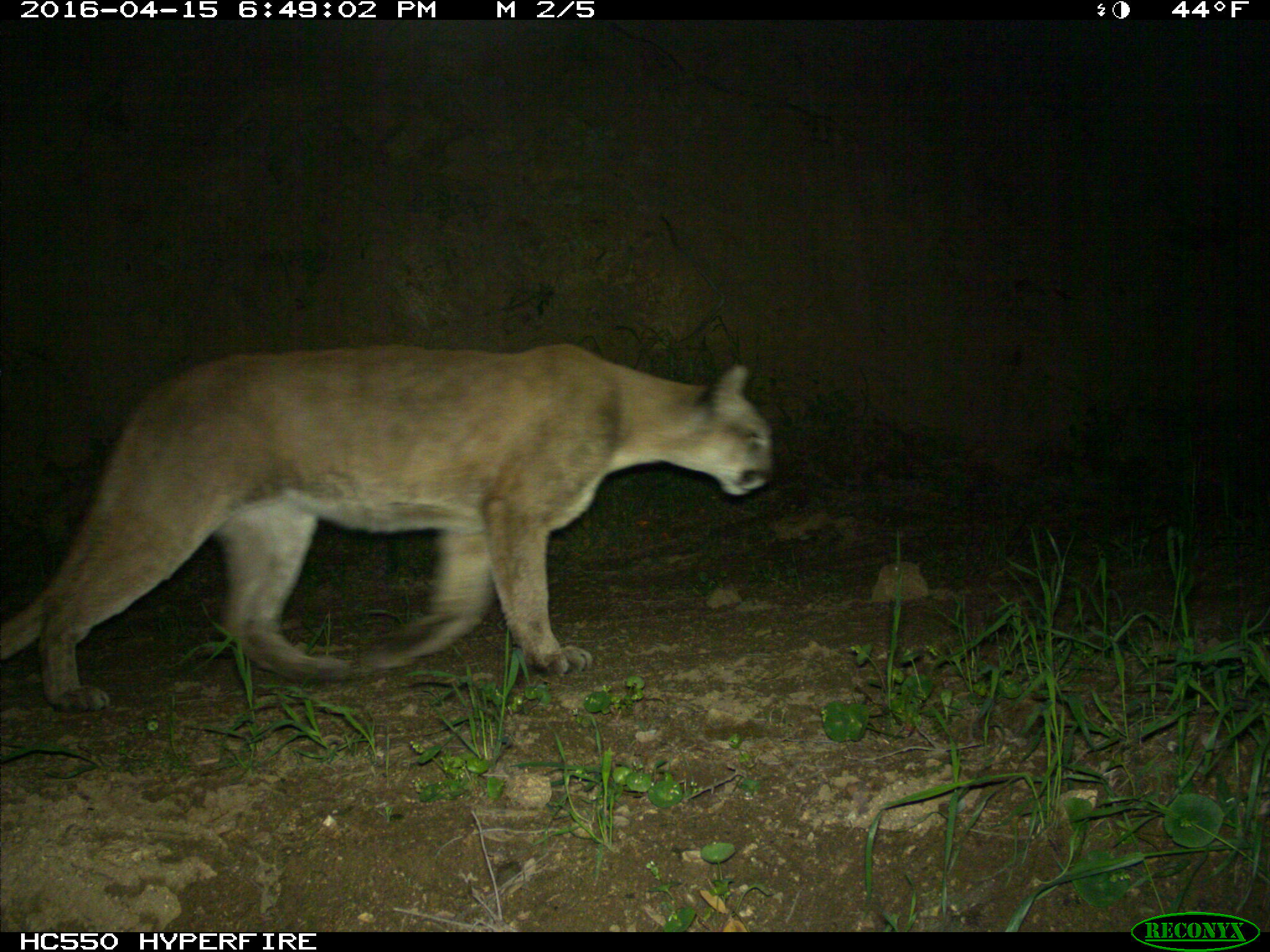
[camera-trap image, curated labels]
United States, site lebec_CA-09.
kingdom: Animalia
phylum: Chordata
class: Mammalia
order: Carnivora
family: Felidae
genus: Puma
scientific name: Puma concolor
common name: mountain lion